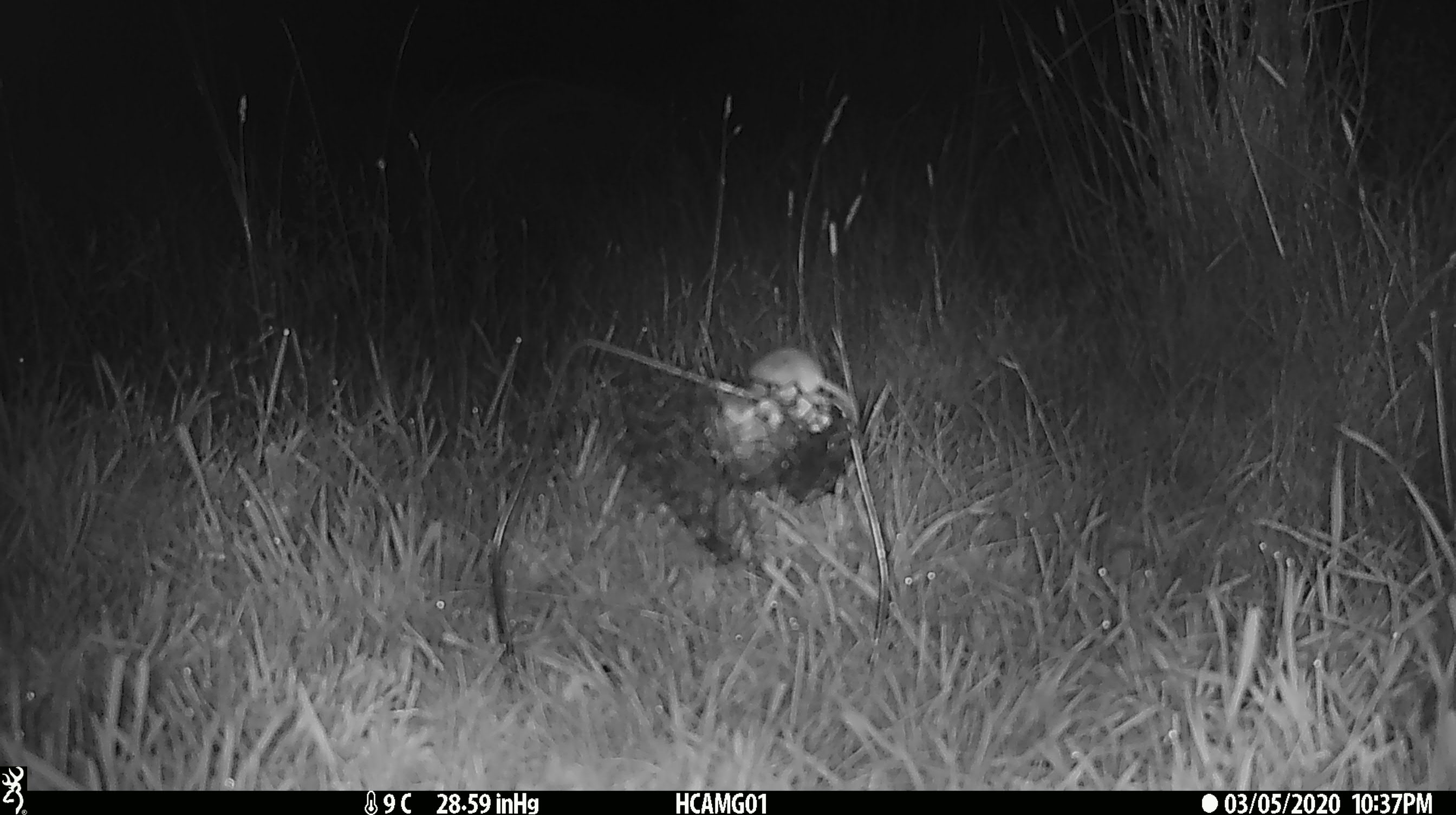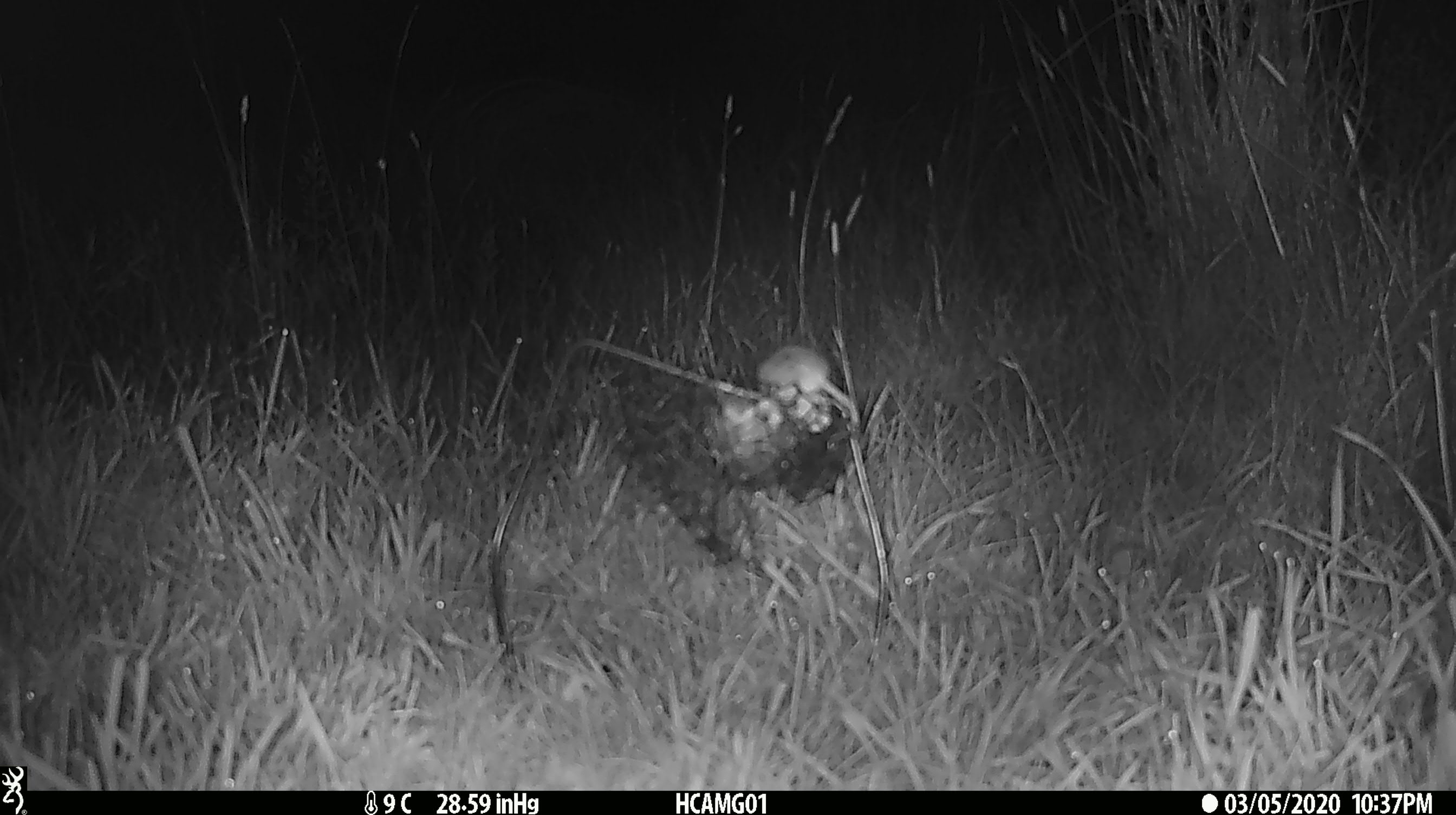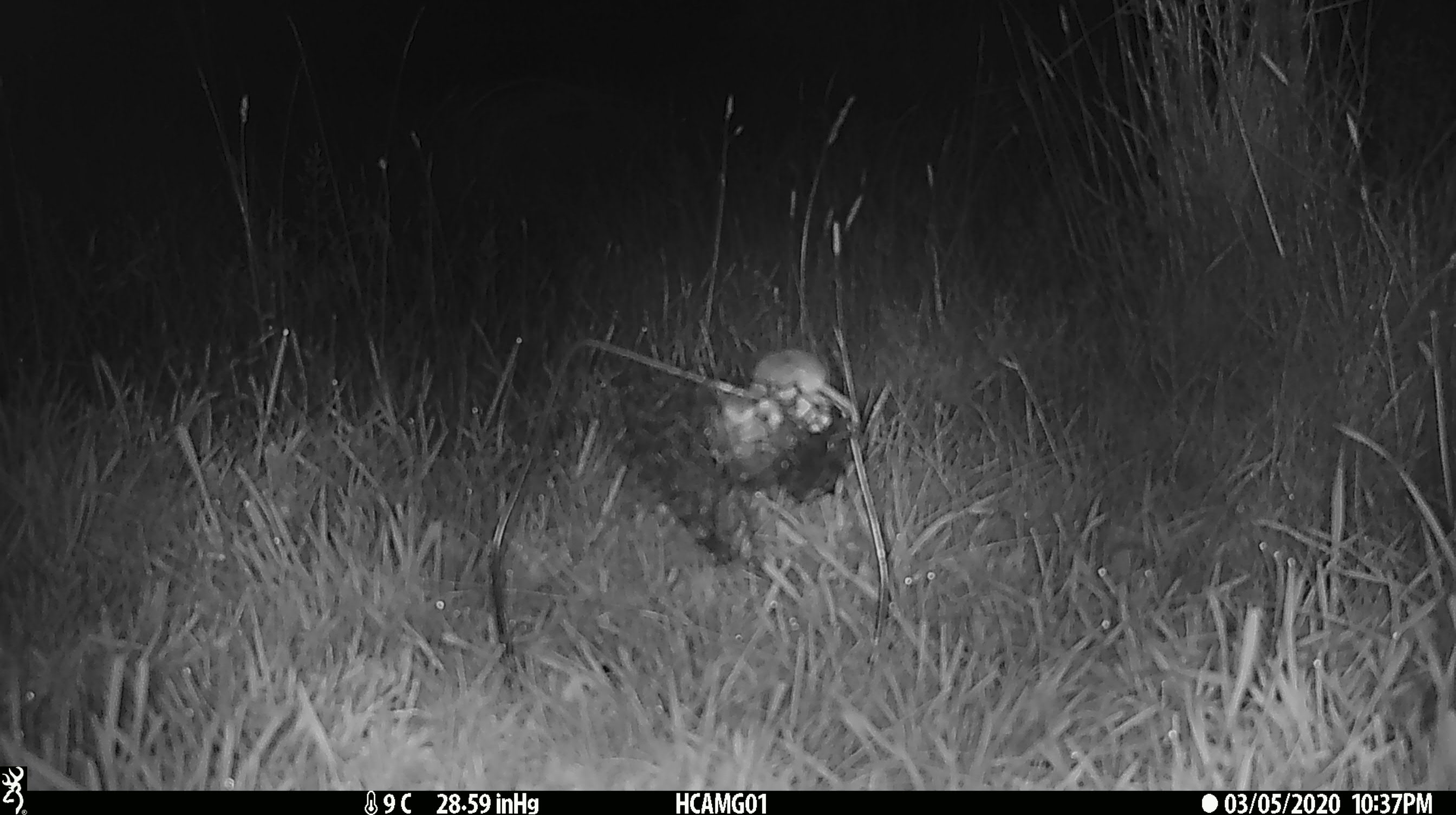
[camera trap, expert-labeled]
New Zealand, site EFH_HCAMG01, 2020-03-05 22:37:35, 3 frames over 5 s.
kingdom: Animalia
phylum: Chordata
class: Mammalia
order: Rodentia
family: Muridae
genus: Mus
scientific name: Mus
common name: mouse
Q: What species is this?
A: Mouse (Mus).